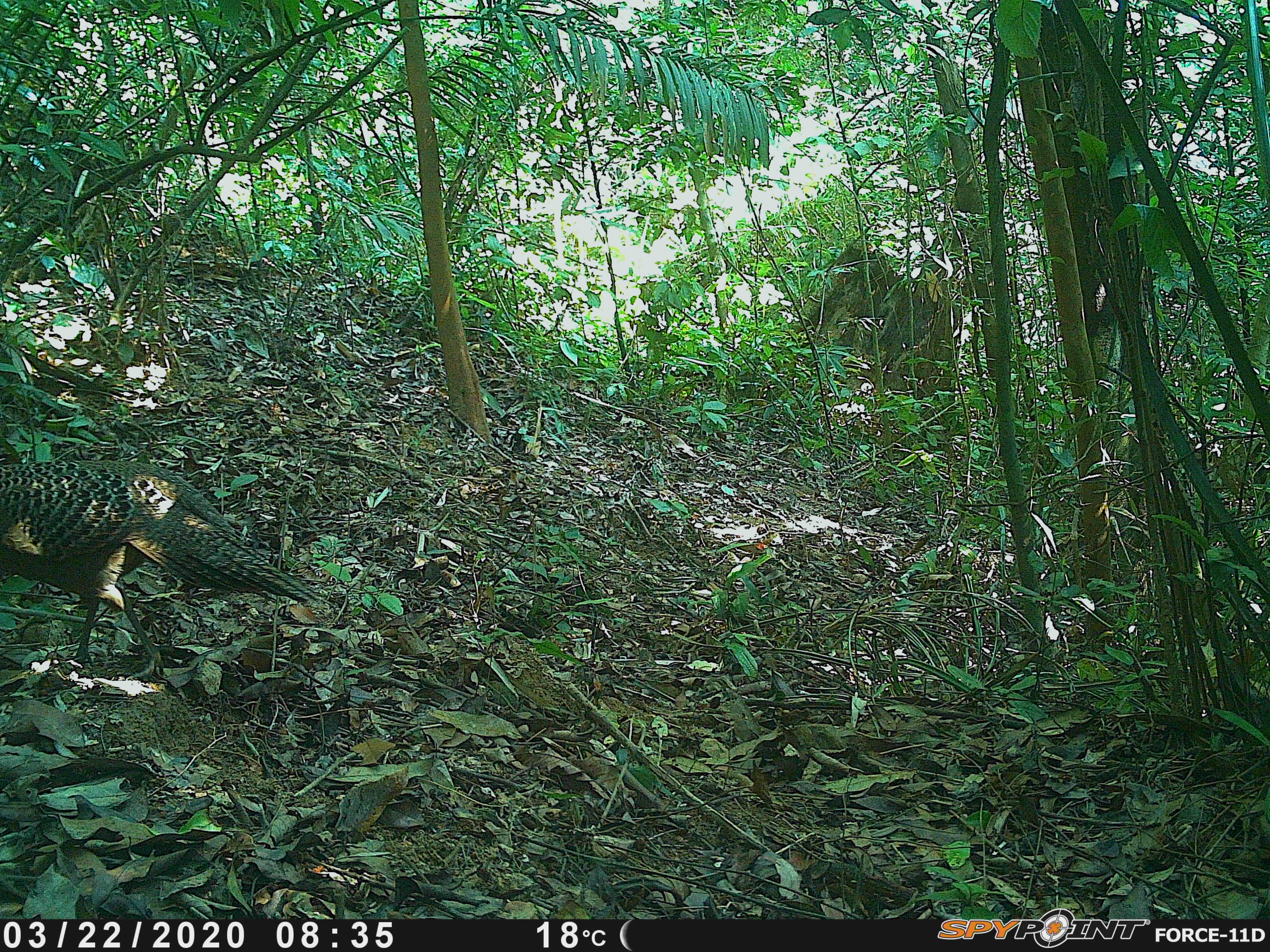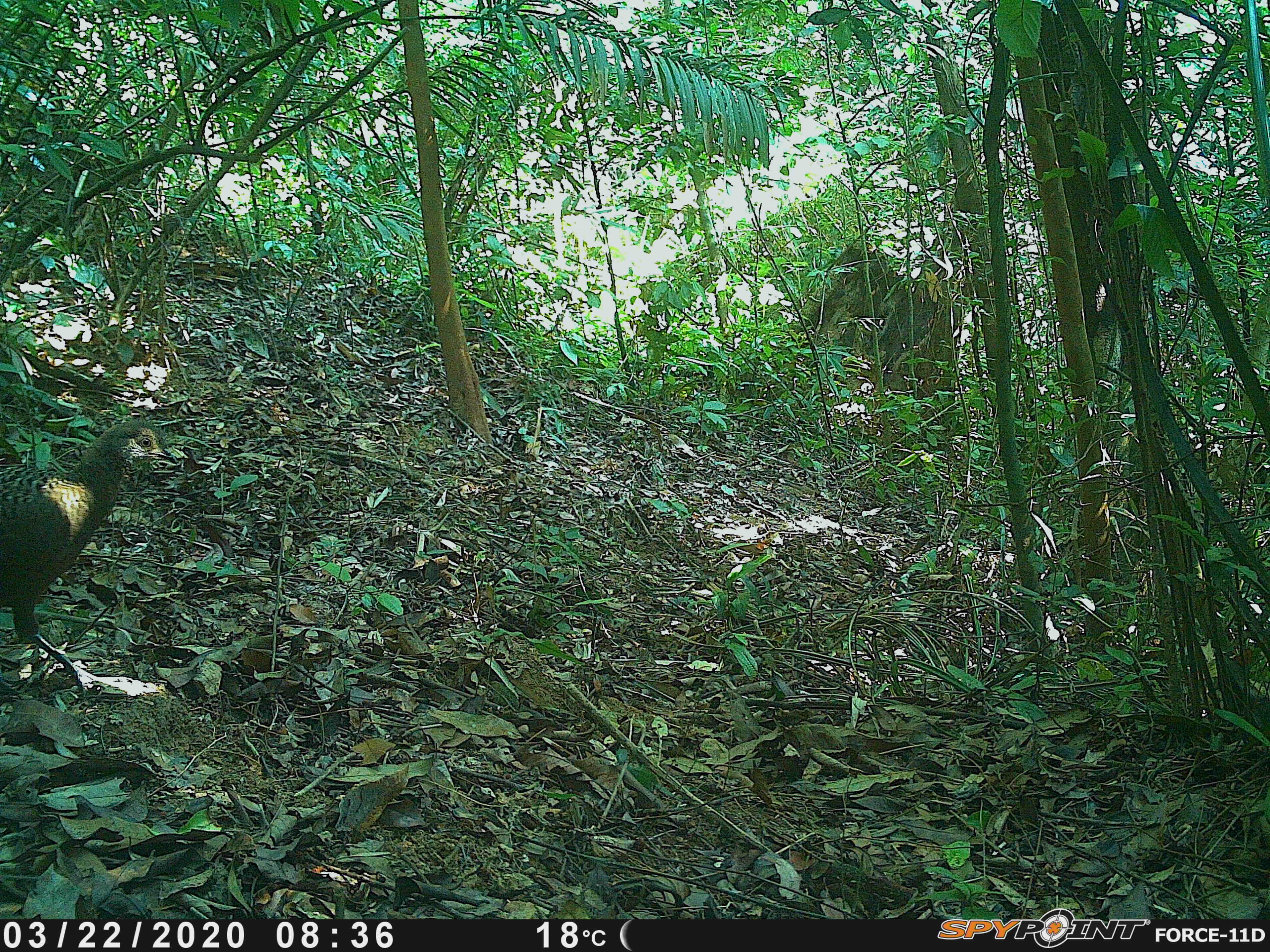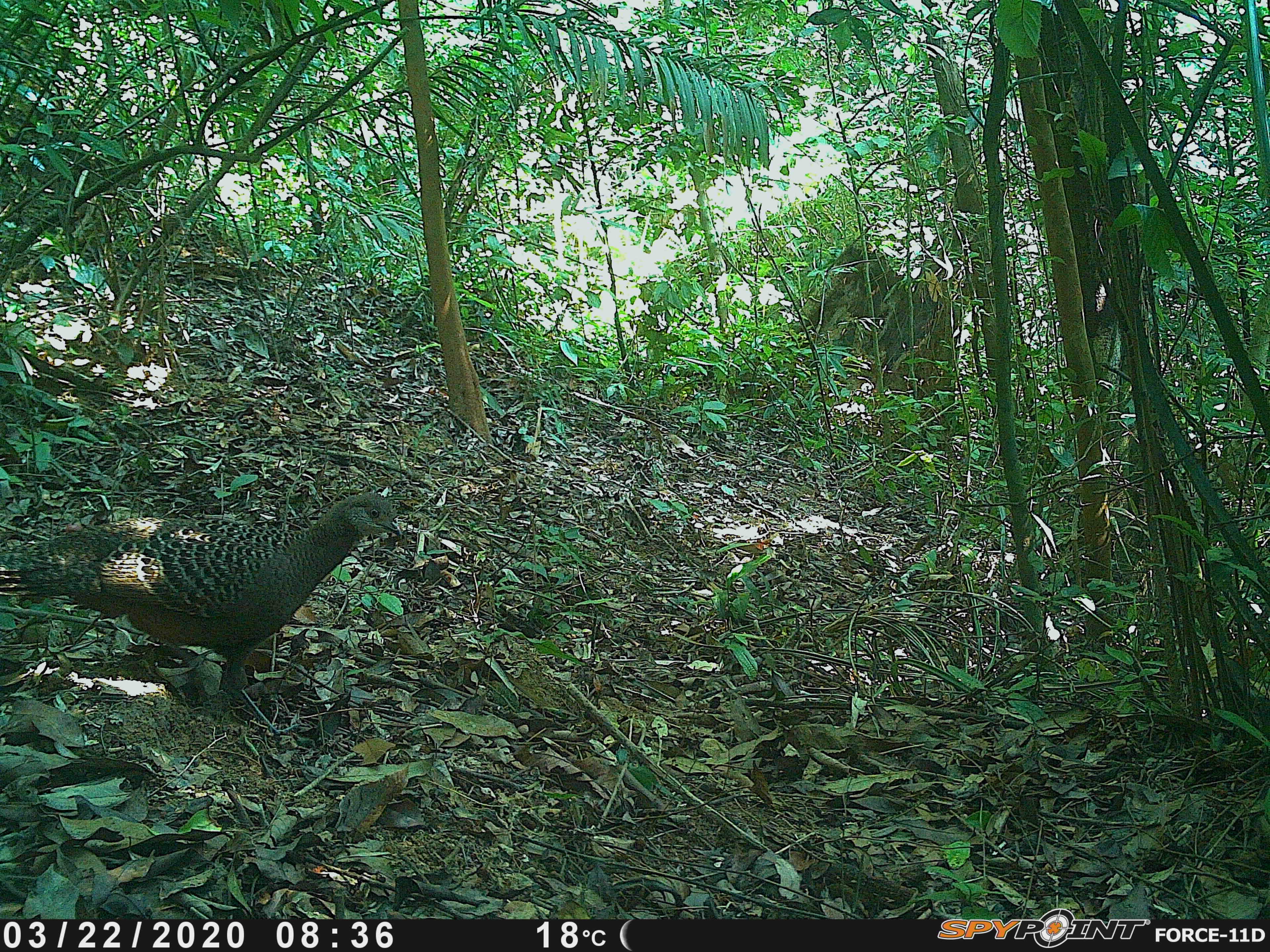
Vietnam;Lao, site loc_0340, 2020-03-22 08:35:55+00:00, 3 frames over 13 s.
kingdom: Animalia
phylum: Chordata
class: Aves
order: Galliformes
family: Phasianidae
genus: Polyplectron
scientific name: Polyplectron bicalcaratum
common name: gray peacock-pheasant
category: grey peacock pheasant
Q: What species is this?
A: Grey peacock pheasant (gray peacock-pheasant) (Polyplectron bicalcaratum).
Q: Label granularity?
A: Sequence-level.